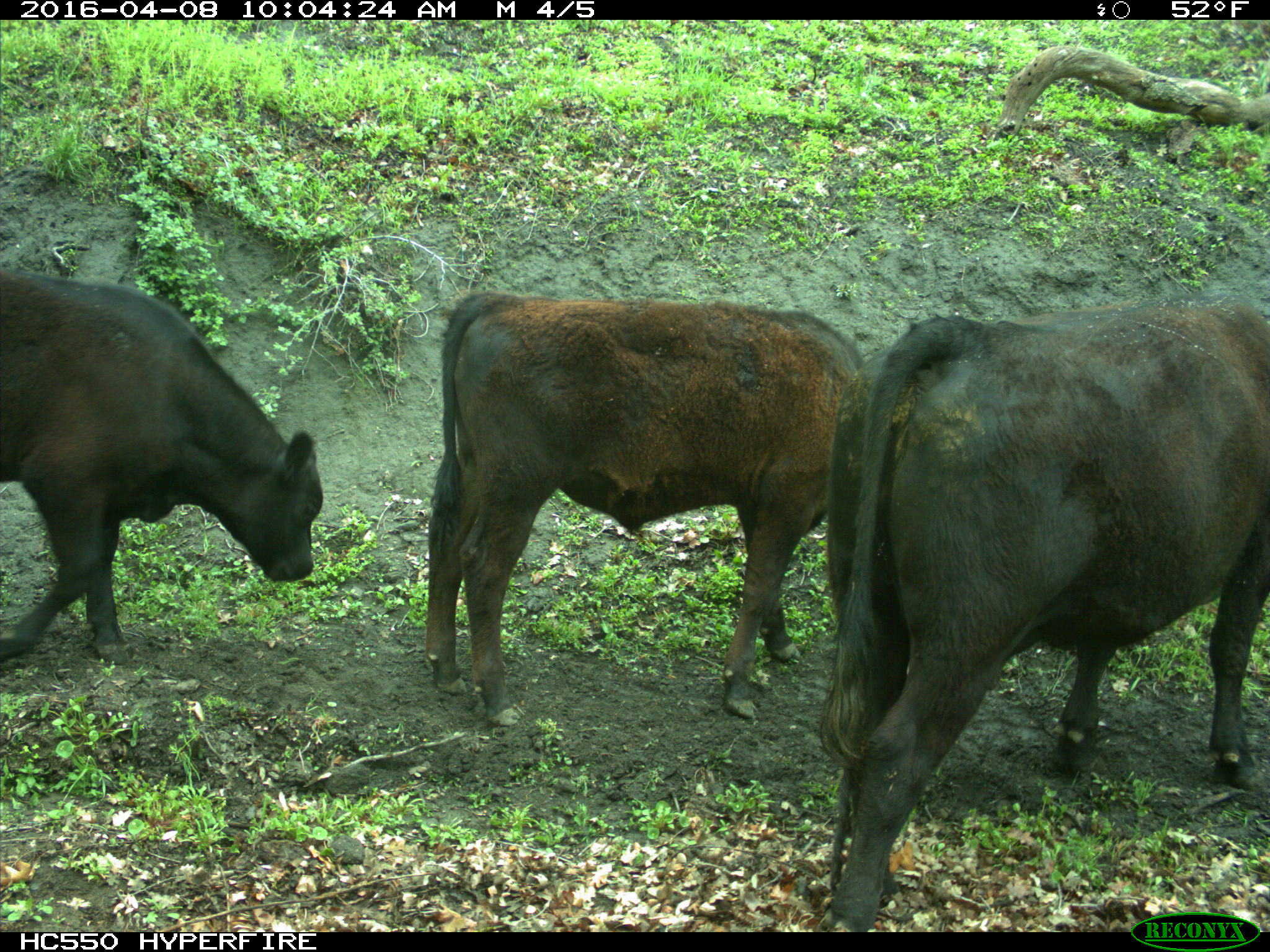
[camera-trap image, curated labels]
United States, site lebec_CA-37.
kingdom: Animalia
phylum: Chordata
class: Mammalia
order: Artiodactyla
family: Bovidae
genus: Bos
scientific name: Bos taurus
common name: domestic cow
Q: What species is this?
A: Bos taurus (domestic cow).